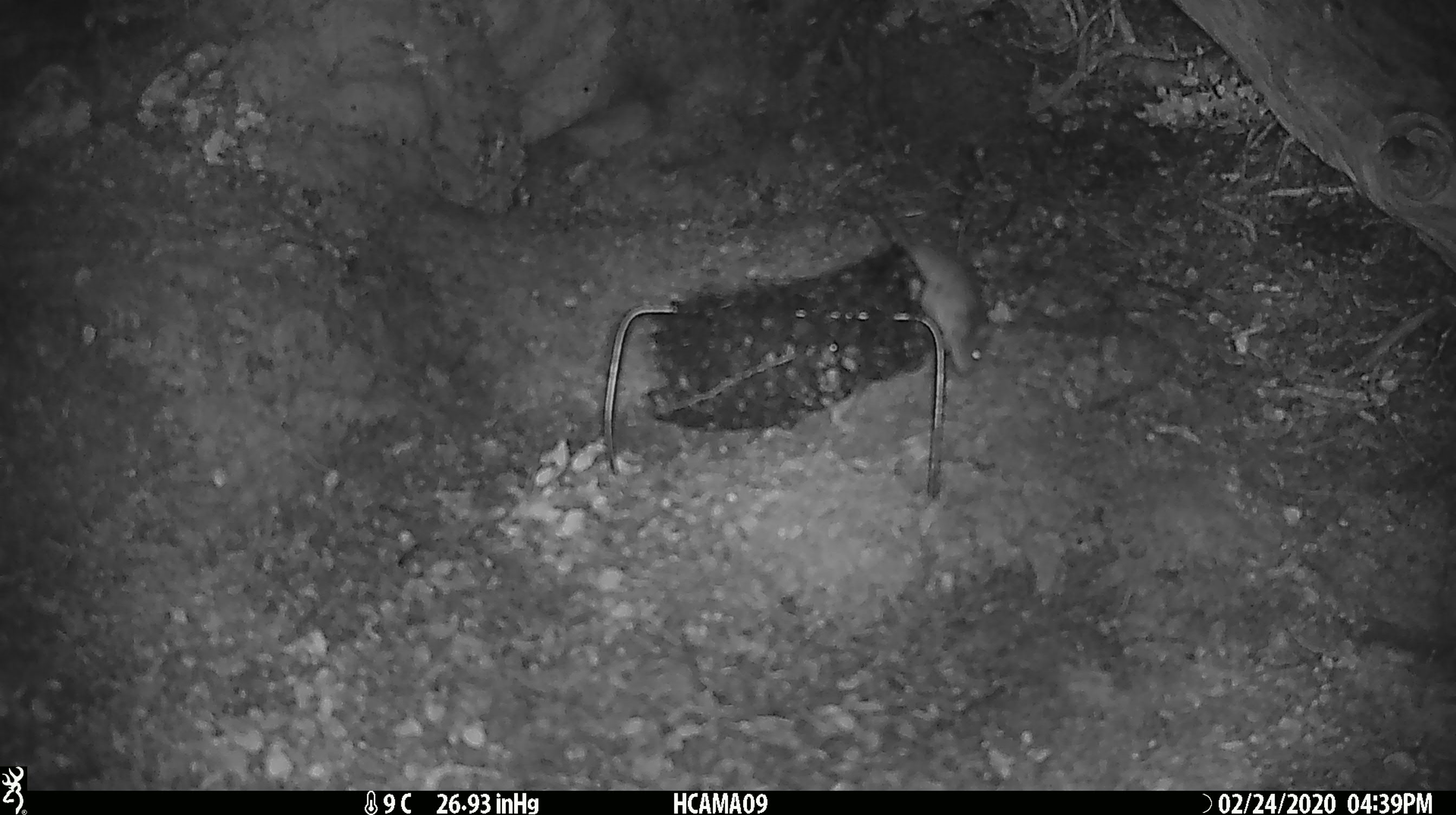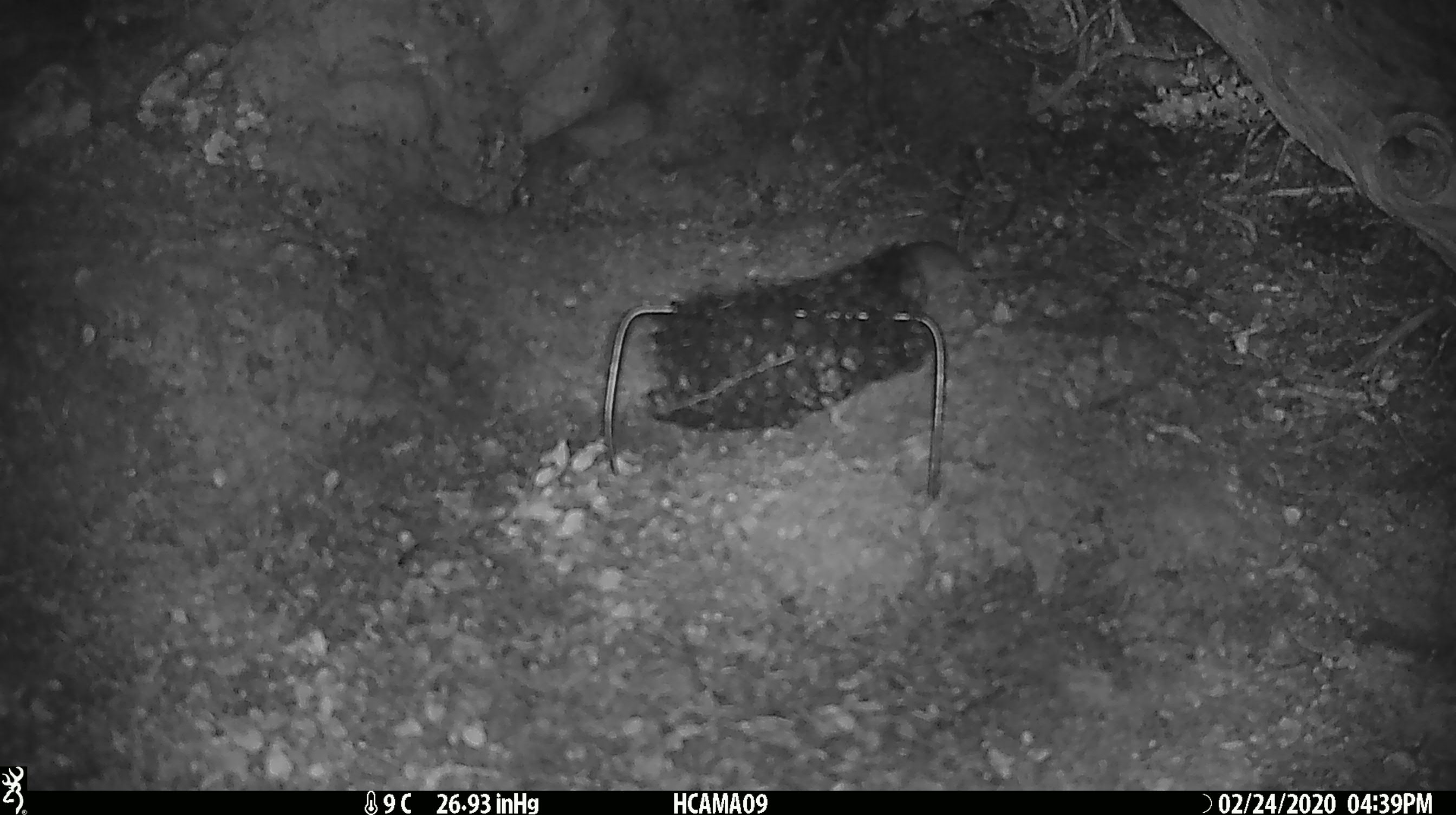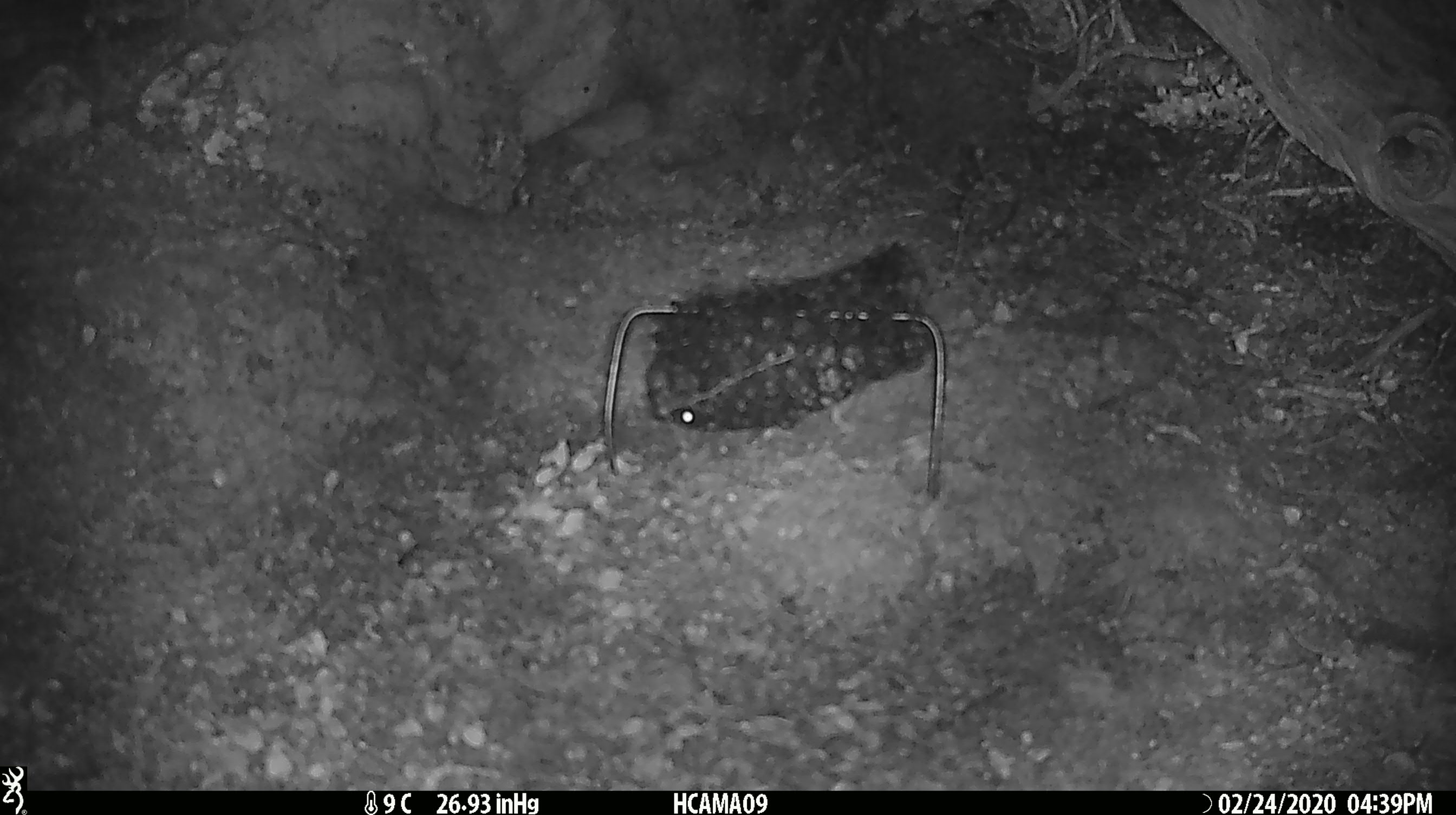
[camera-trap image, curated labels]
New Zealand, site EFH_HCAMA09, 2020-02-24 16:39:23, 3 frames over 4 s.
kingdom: Animalia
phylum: Chordata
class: Mammalia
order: Rodentia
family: Muridae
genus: Mus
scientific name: Mus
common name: mouse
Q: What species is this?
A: Mouse (Mus).